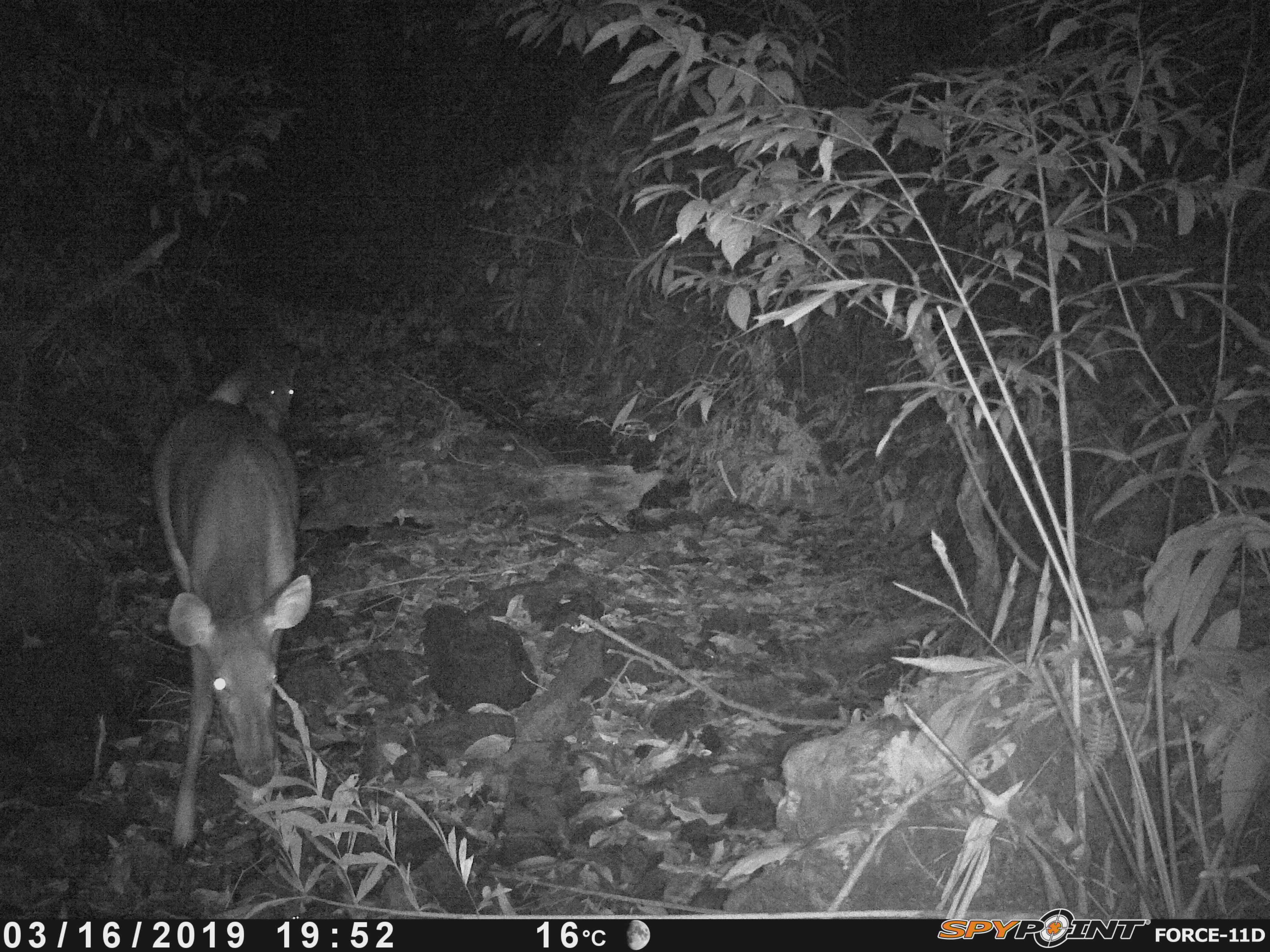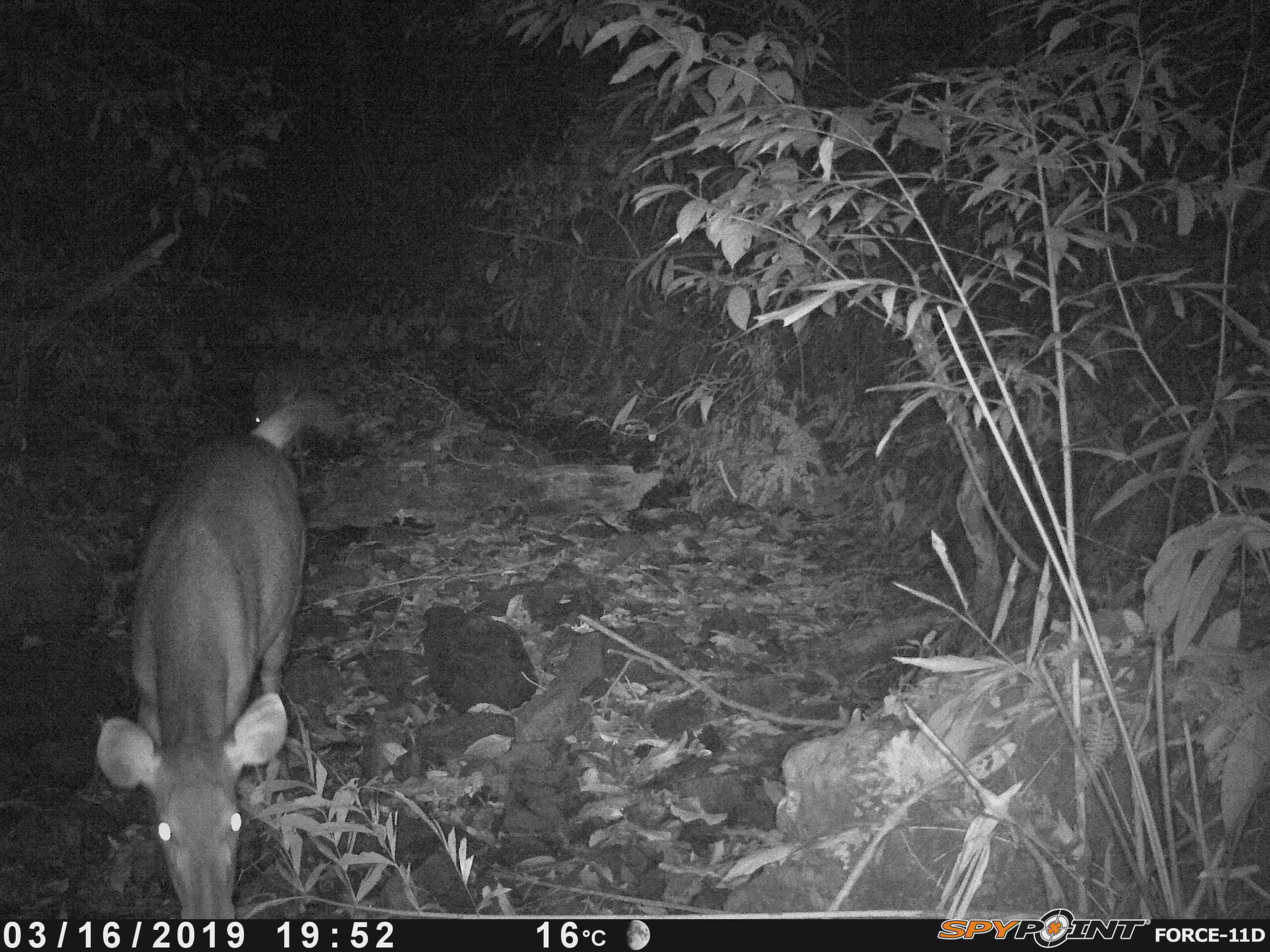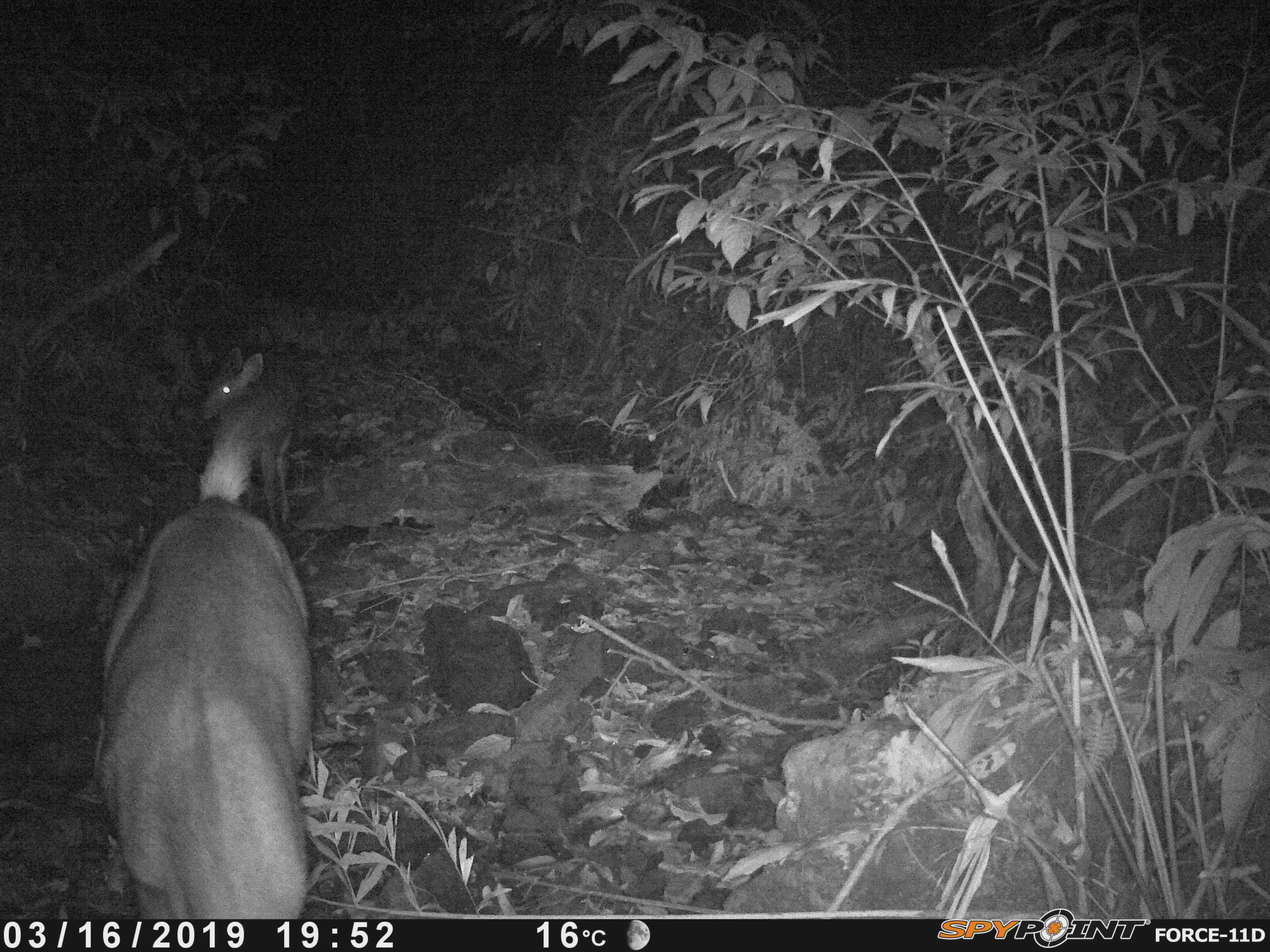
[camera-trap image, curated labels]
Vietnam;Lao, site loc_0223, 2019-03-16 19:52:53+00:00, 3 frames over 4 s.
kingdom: Animalia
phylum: Chordata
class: Mammalia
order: Artiodactyla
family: Cervidae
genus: Rusa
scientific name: Rusa unicolor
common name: sambar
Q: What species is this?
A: Sambar (Rusa unicolor).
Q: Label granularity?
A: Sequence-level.